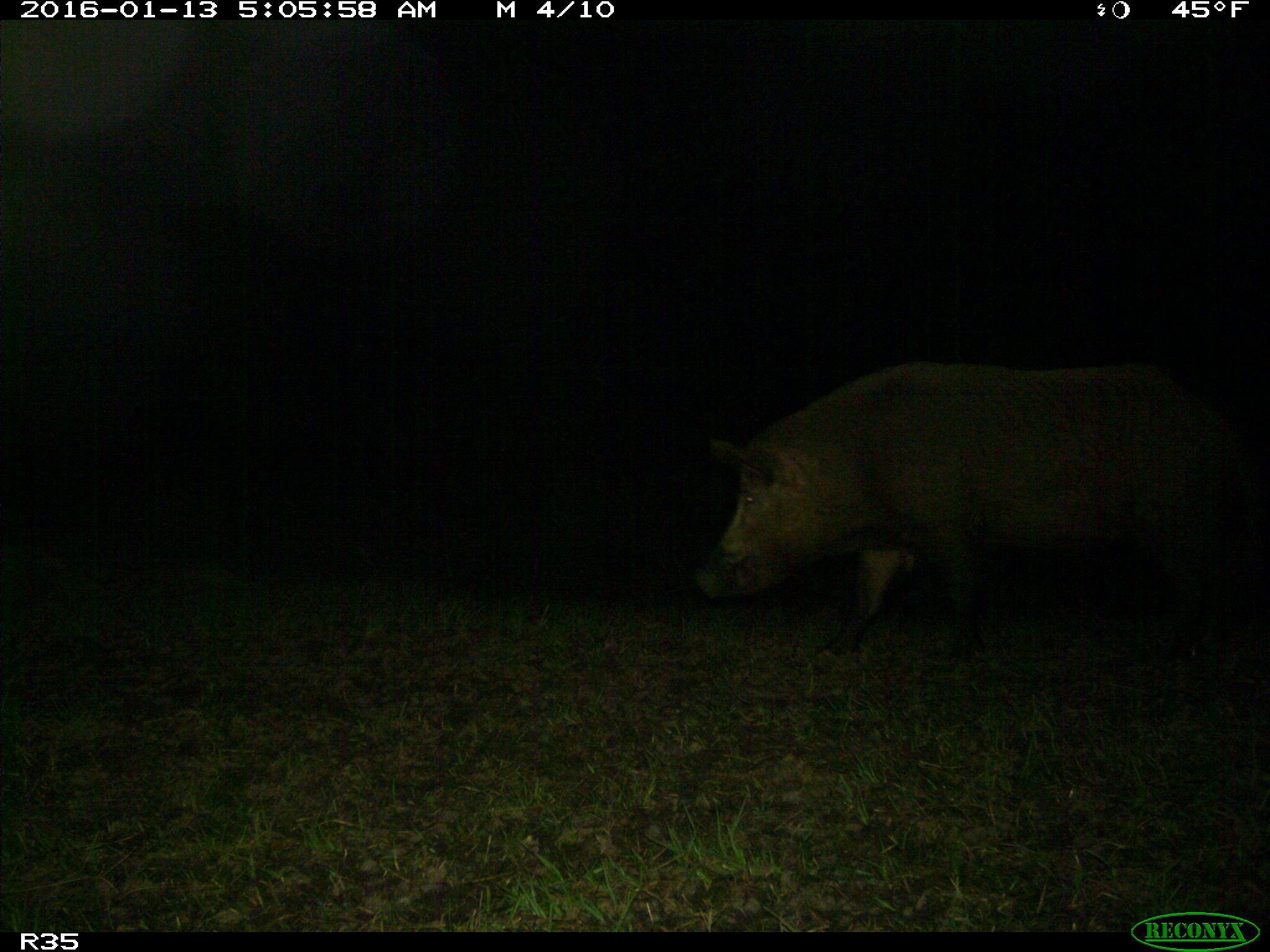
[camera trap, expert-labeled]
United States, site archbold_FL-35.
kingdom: Animalia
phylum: Chordata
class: Mammalia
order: Artiodactyla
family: Suidae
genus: Sus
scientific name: Sus scrofa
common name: wild boar